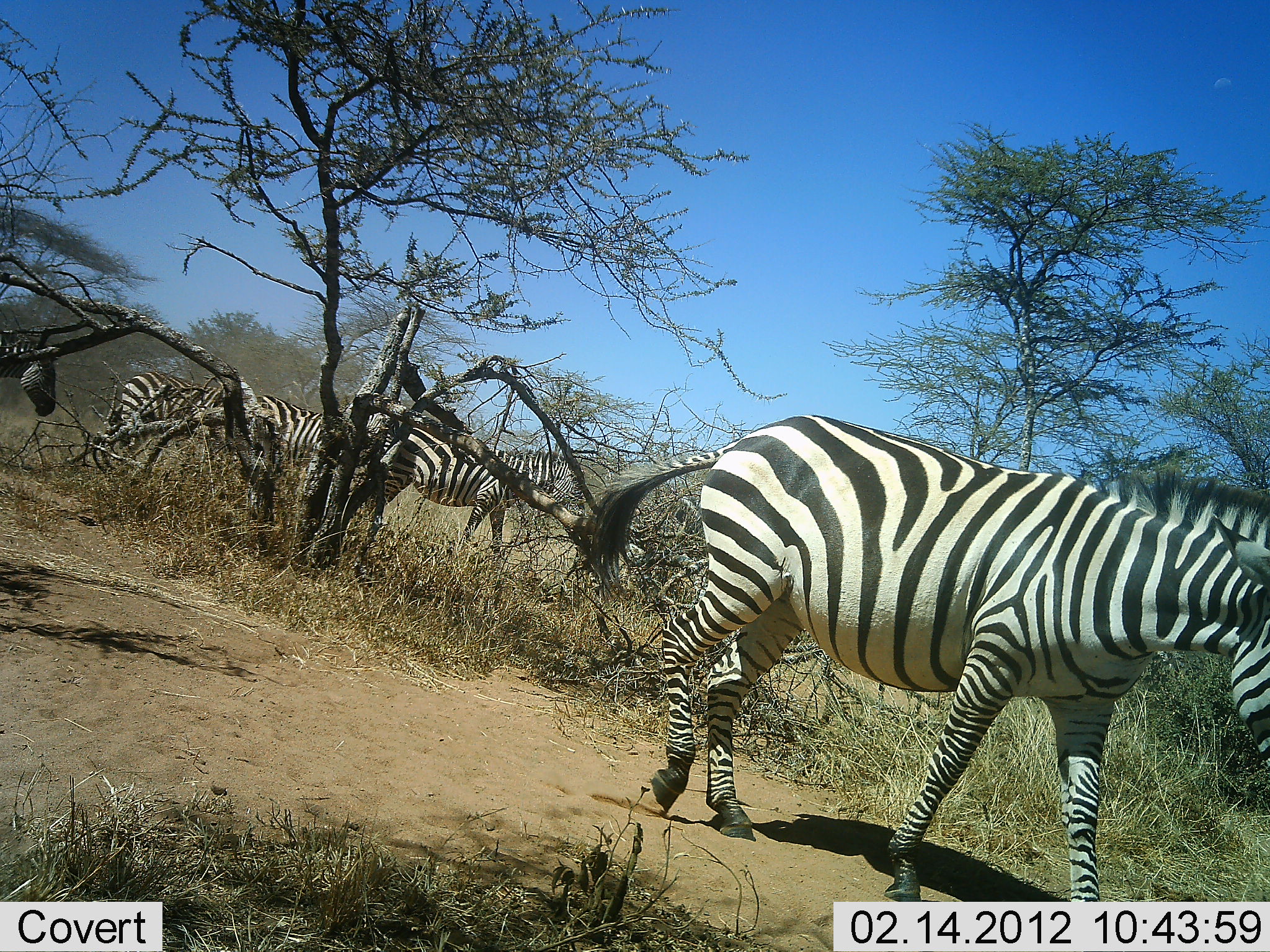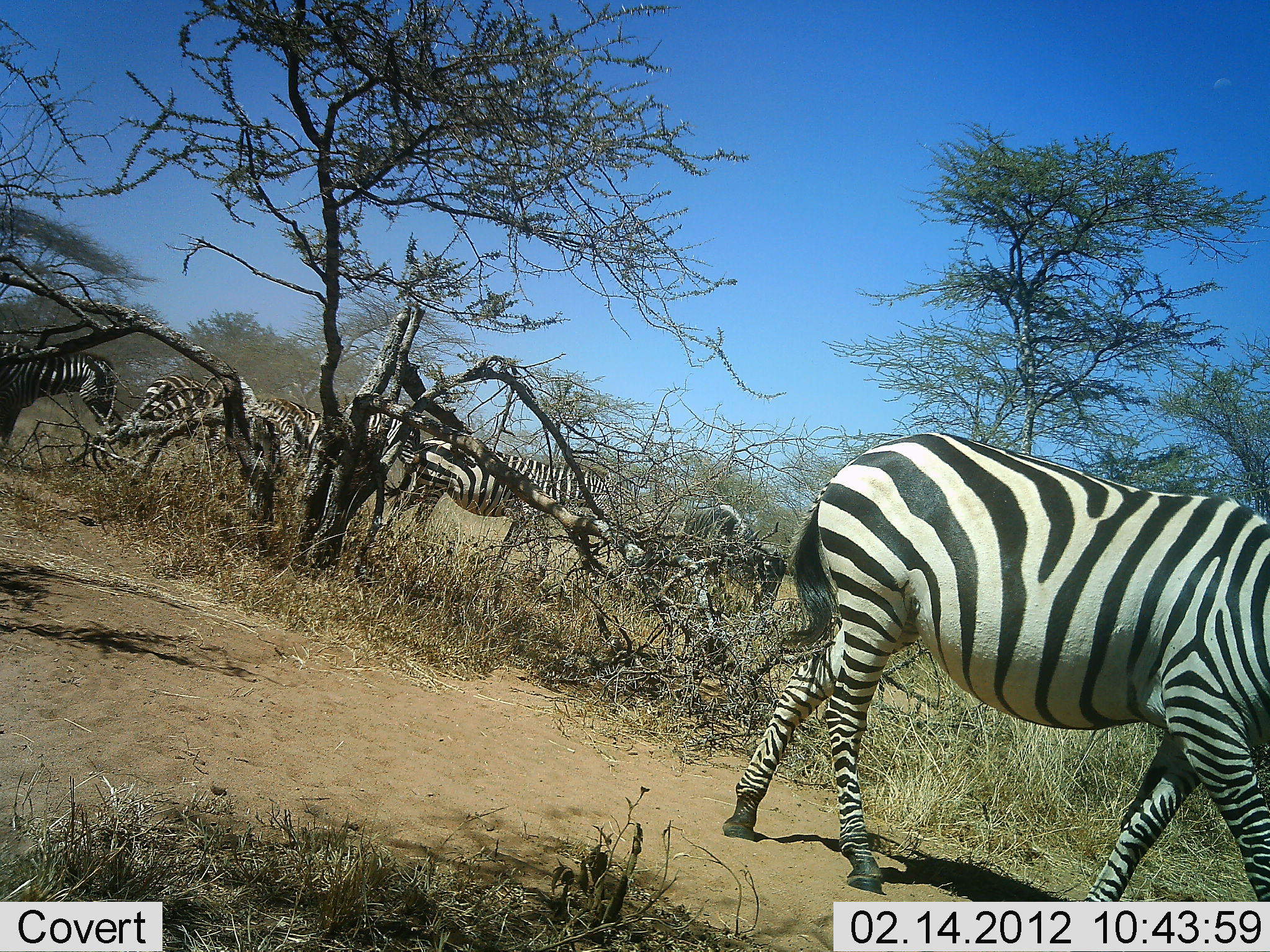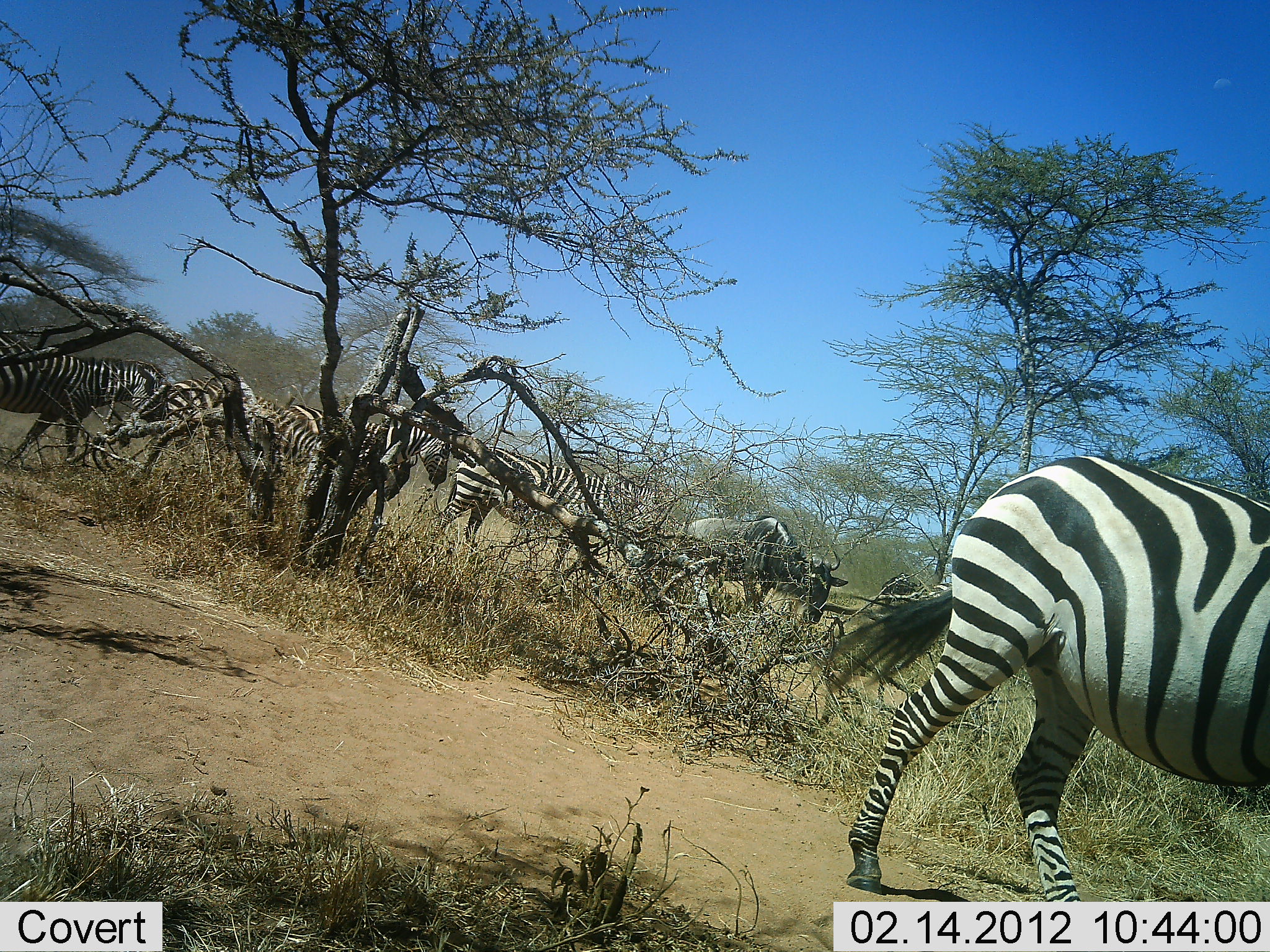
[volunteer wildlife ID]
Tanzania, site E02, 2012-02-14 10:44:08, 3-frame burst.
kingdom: Animalia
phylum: Chordata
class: Mammalia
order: Artiodactyla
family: Bovidae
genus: Connochaetes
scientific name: Connochaetes taurinus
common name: blue wildebeest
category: wildebeest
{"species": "wildebeest (blue wildebeest) (Connochaetes taurinus)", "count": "1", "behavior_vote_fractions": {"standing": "7%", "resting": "0%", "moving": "93%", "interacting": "0%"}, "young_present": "0%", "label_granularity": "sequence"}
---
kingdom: Animalia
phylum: Chordata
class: Mammalia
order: Perissodactyla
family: Equidae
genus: Equus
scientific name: Equus quagga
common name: plains zebra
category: zebra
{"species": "zebra (plains zebra) (Equus quagga)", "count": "5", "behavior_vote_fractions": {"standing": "11%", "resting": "0%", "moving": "95%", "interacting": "0%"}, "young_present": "0%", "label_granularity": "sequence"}